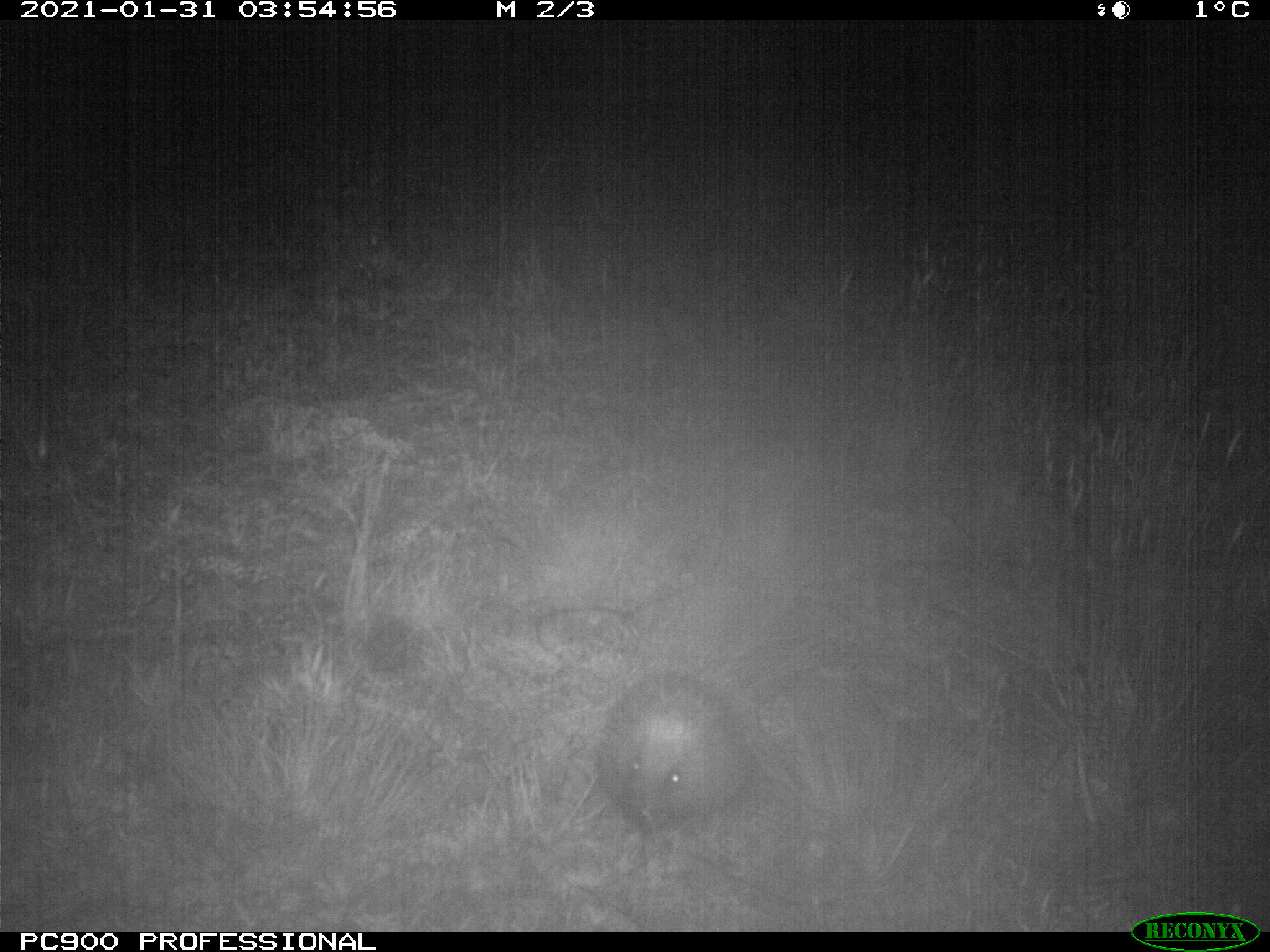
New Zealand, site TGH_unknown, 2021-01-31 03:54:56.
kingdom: Animalia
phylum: Chordata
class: Mammalia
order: Eulipotyphla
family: Erinaceidae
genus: Erinaceus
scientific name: Erinaceus europaeus europaeus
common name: european hedgehog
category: hedgehog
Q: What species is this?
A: Hedgehog (european hedgehog) (Erinaceus europaeus europaeus).